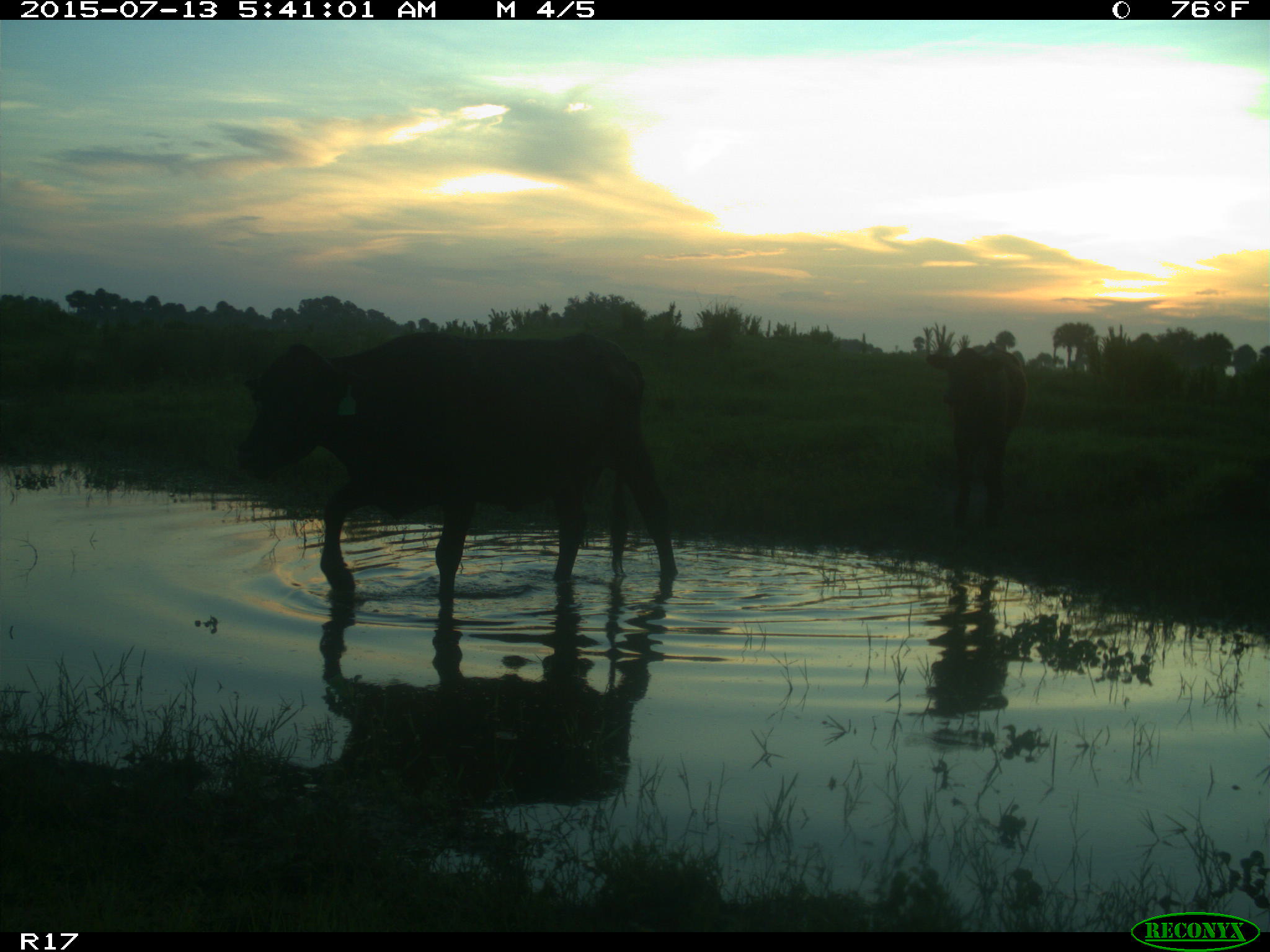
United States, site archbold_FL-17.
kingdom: Animalia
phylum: Chordata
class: Mammalia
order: Artiodactyla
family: Bovidae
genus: Bos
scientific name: Bos taurus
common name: domestic cow